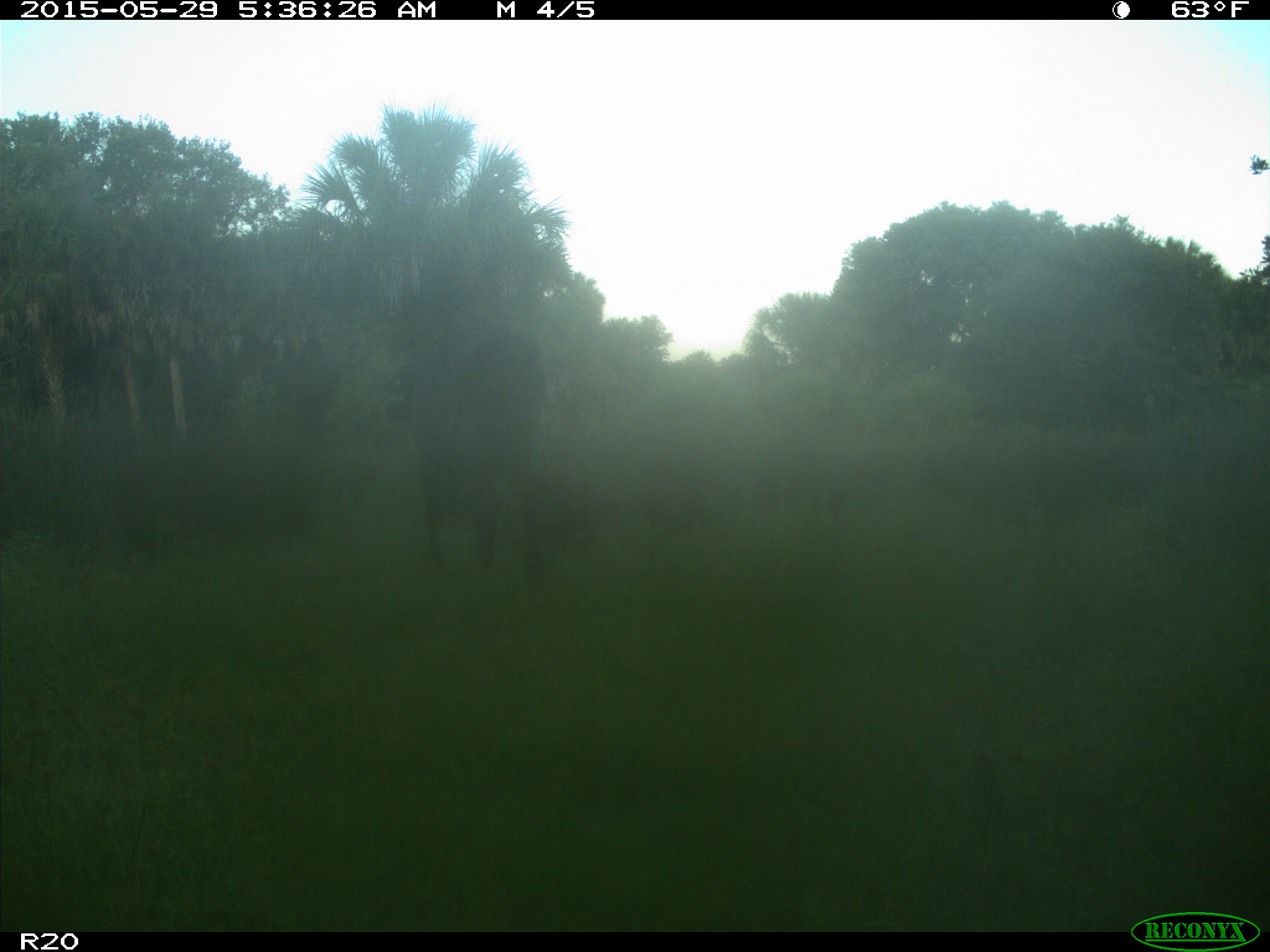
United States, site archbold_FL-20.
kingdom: Animalia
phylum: Chordata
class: Mammalia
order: Artiodactyla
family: Bovidae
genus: Bos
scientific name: Bos taurus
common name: domestic cow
Bos taurus (domestic cow).